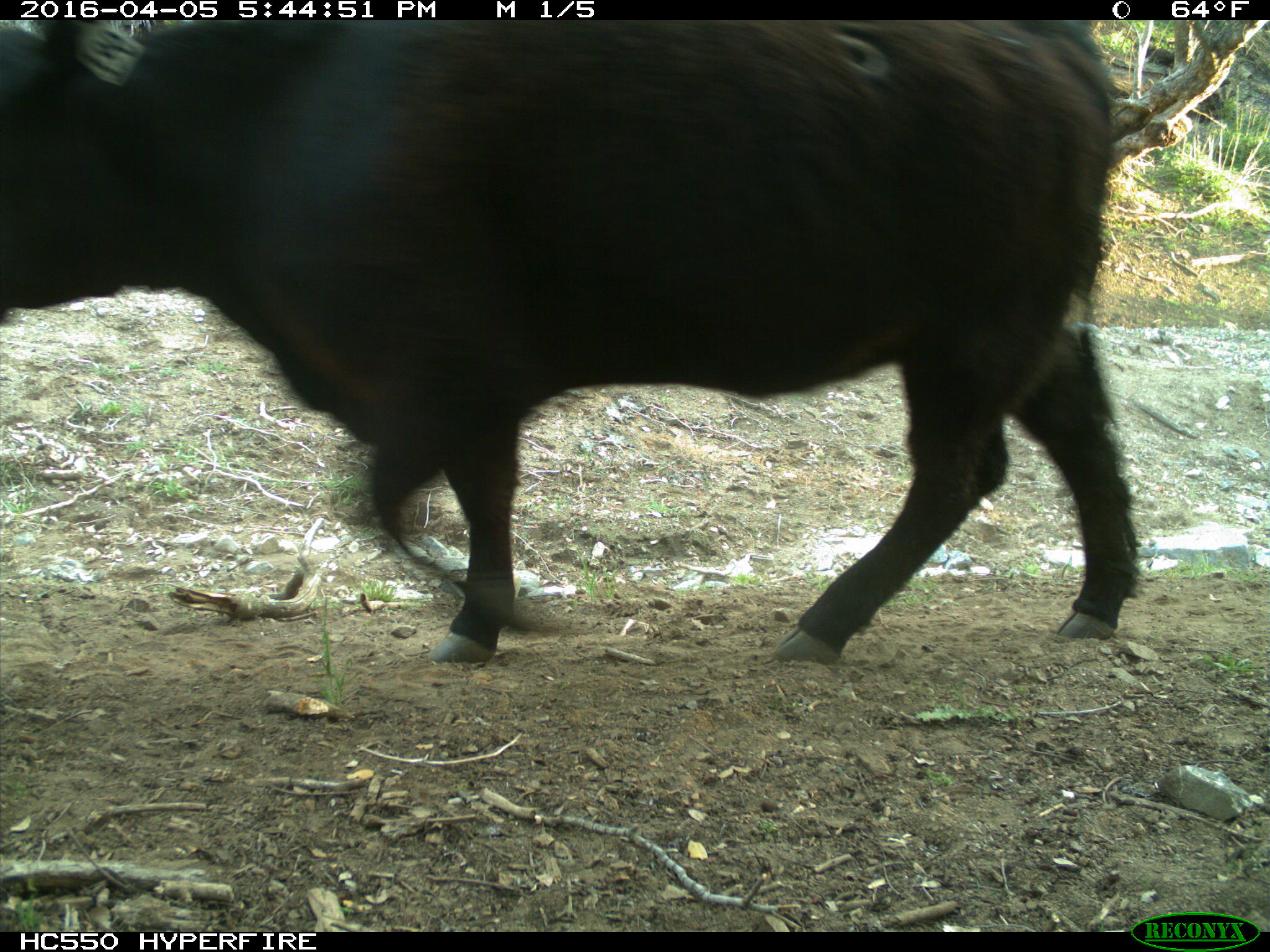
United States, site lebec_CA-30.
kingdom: Animalia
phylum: Chordata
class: Mammalia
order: Artiodactyla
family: Bovidae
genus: Bos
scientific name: Bos taurus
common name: domestic cow